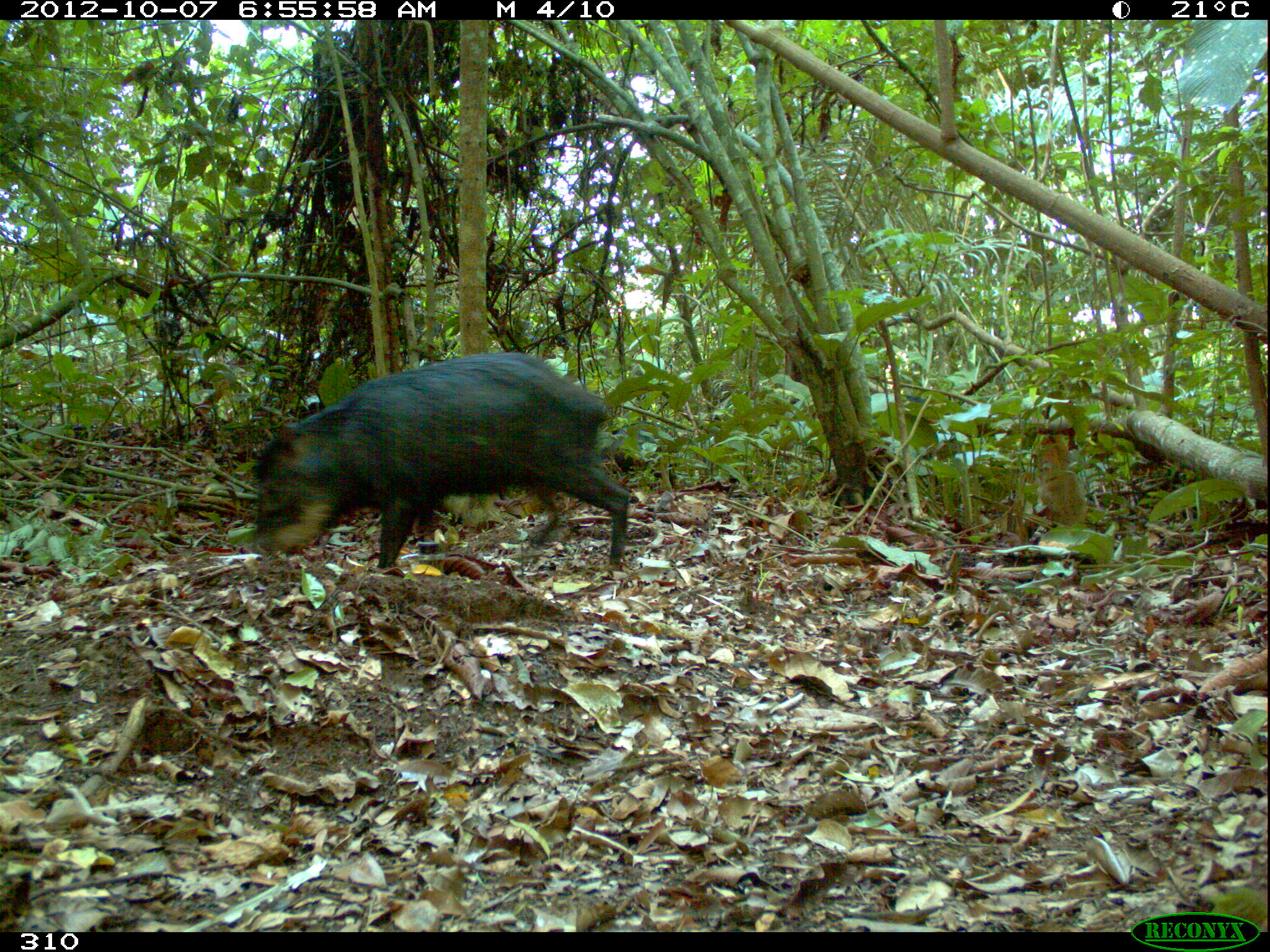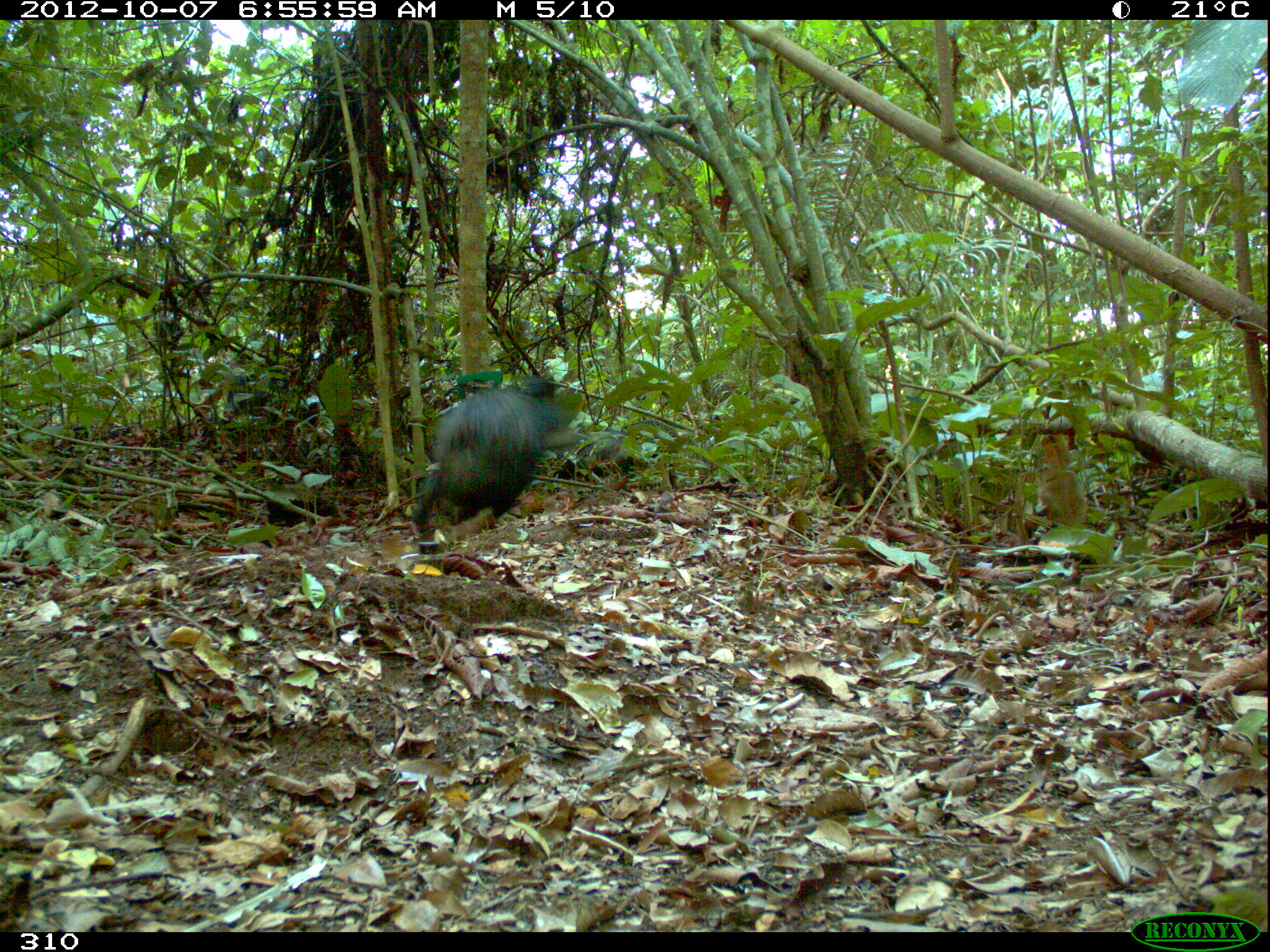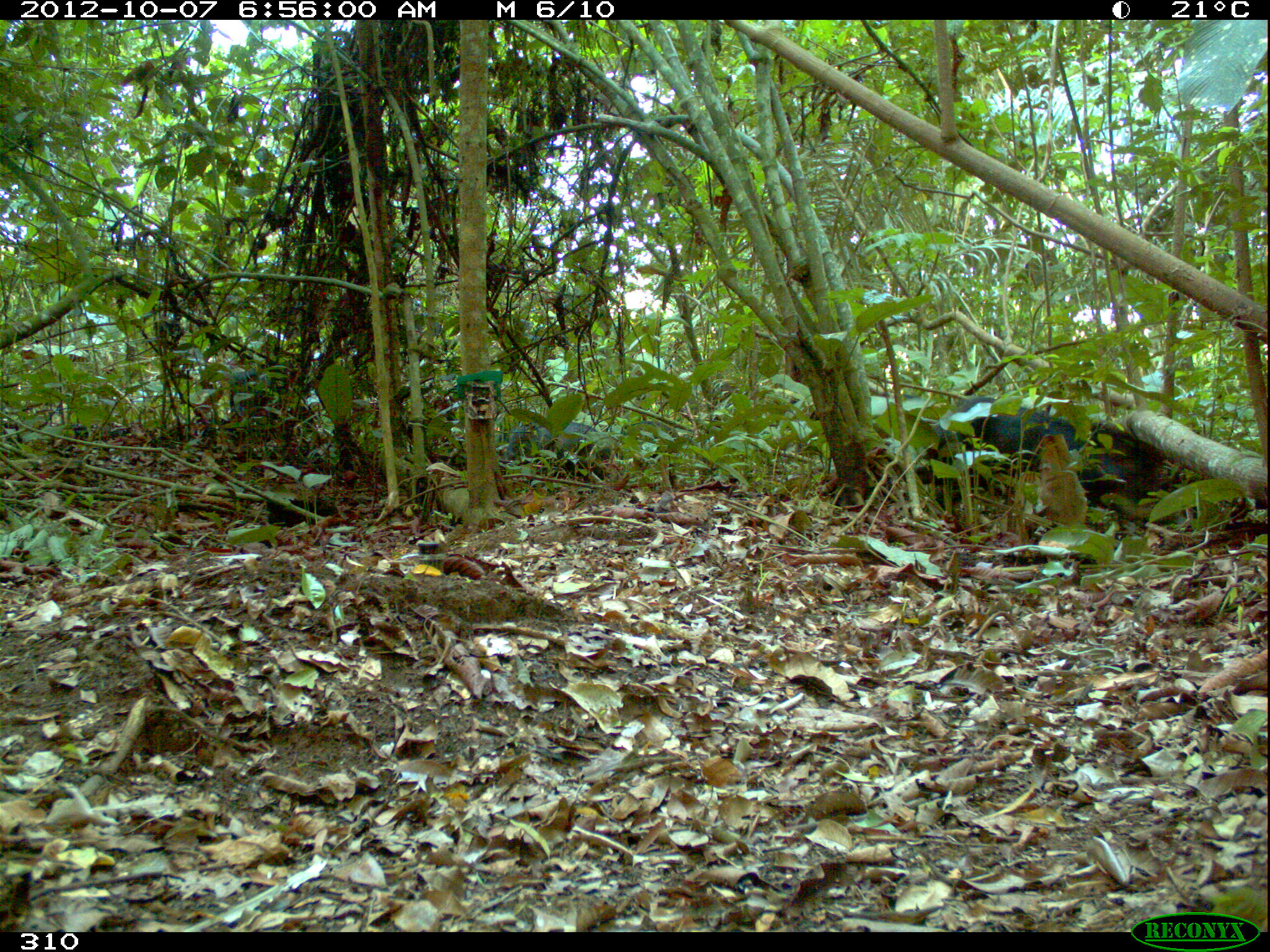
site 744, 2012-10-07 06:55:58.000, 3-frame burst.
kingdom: Animalia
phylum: Chordata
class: Mammalia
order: Artiodactyla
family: Tayassuidae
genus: Tayassu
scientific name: Tayassu pecari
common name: white-lipped peccary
Tayassu pecari (white-lipped peccary).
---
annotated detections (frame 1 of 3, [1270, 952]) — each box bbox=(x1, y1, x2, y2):
tayassu pecari: bbox=(250, 349, 631, 568)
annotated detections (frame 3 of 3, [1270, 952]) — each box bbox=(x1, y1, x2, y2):
tayassu pecari: bbox=(939, 393, 1167, 519); bbox=(501, 416, 617, 490)